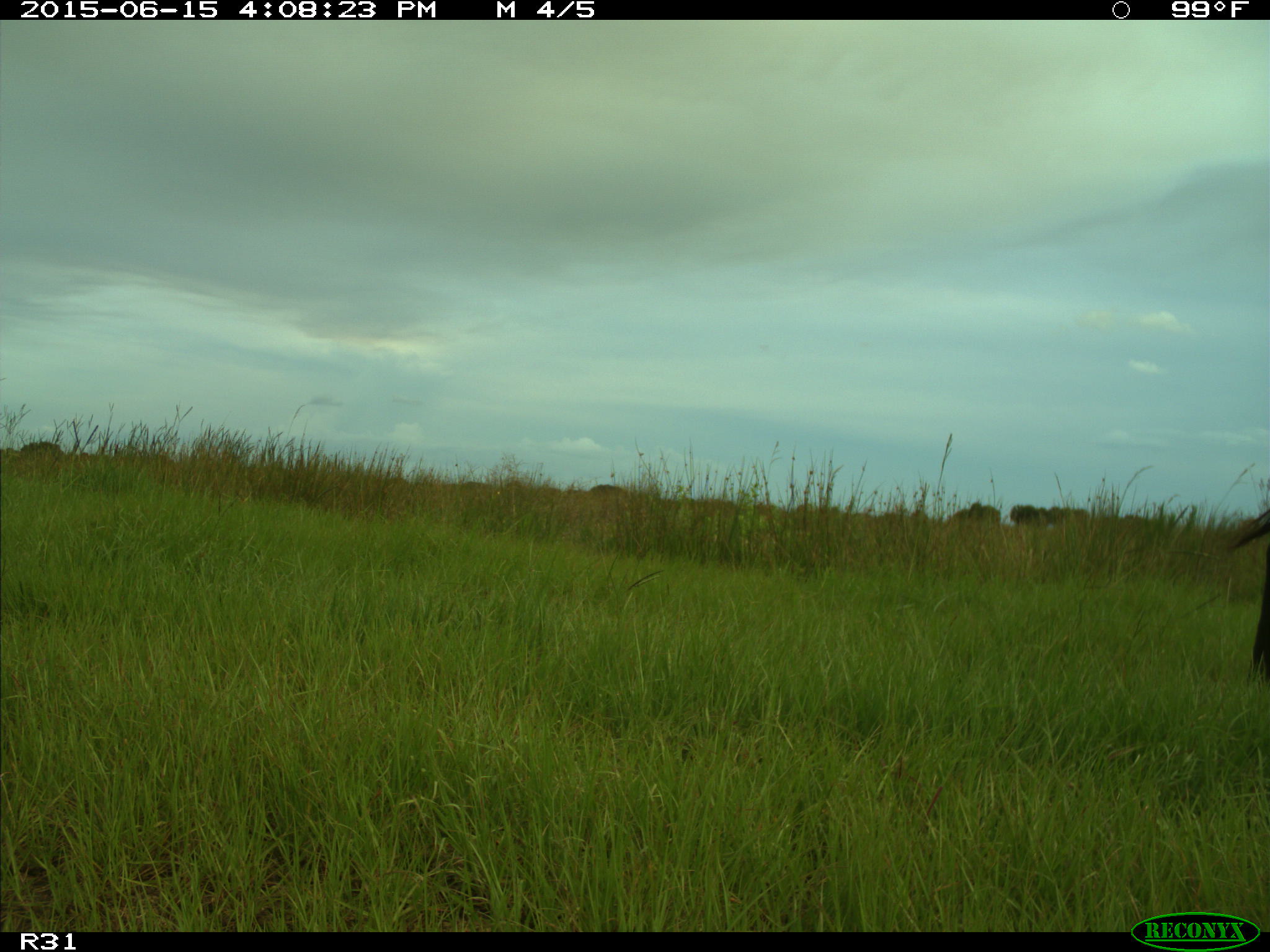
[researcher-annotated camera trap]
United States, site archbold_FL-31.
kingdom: Animalia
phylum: Chordata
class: Mammalia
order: Artiodactyla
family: Bovidae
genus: Bos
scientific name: Bos taurus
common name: domestic cow